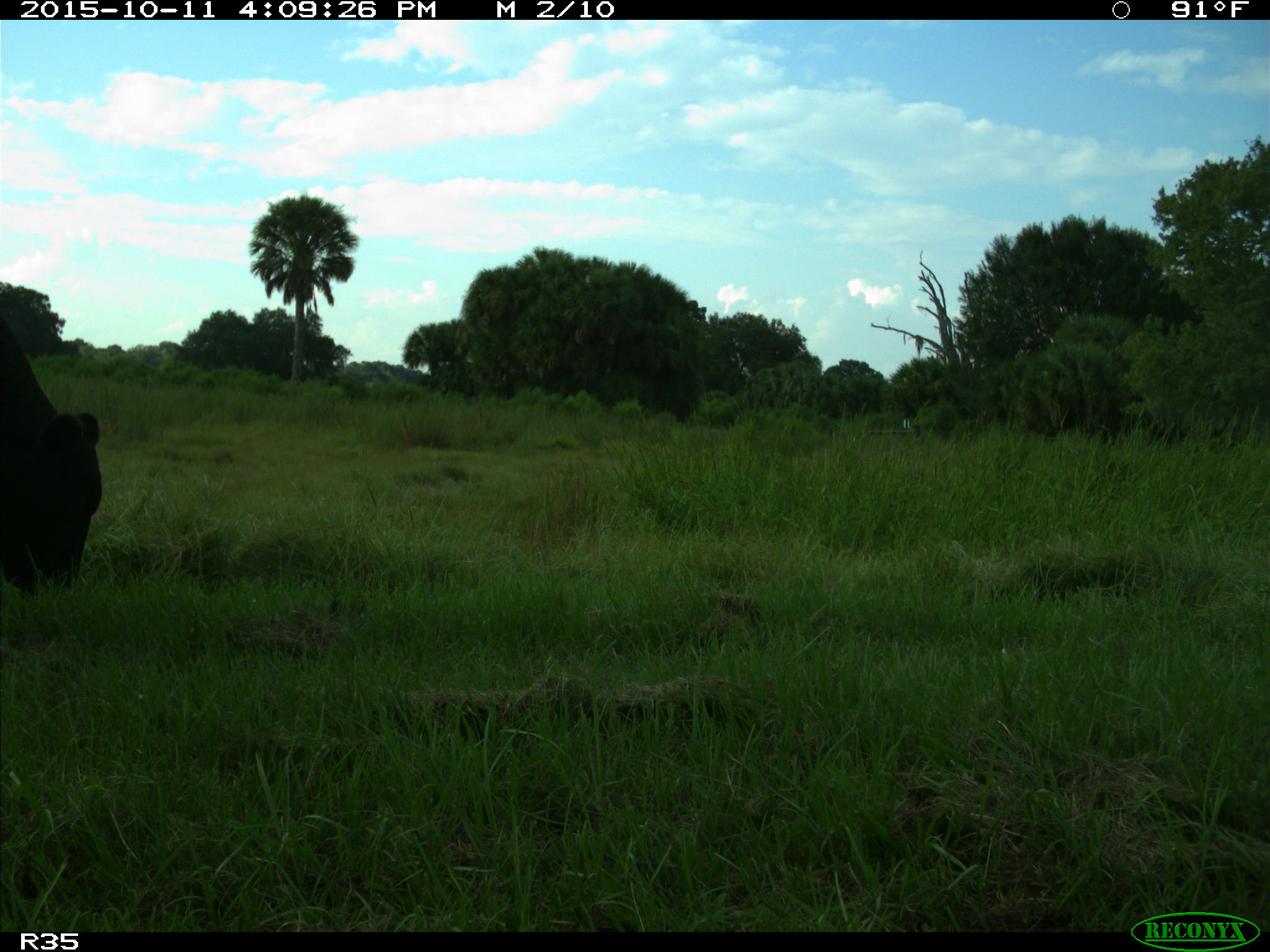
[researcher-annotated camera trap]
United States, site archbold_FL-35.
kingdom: Animalia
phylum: Chordata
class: Mammalia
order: Artiodactyla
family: Bovidae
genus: Bos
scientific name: Bos taurus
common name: domestic cow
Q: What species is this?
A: Bos taurus (domestic cow).